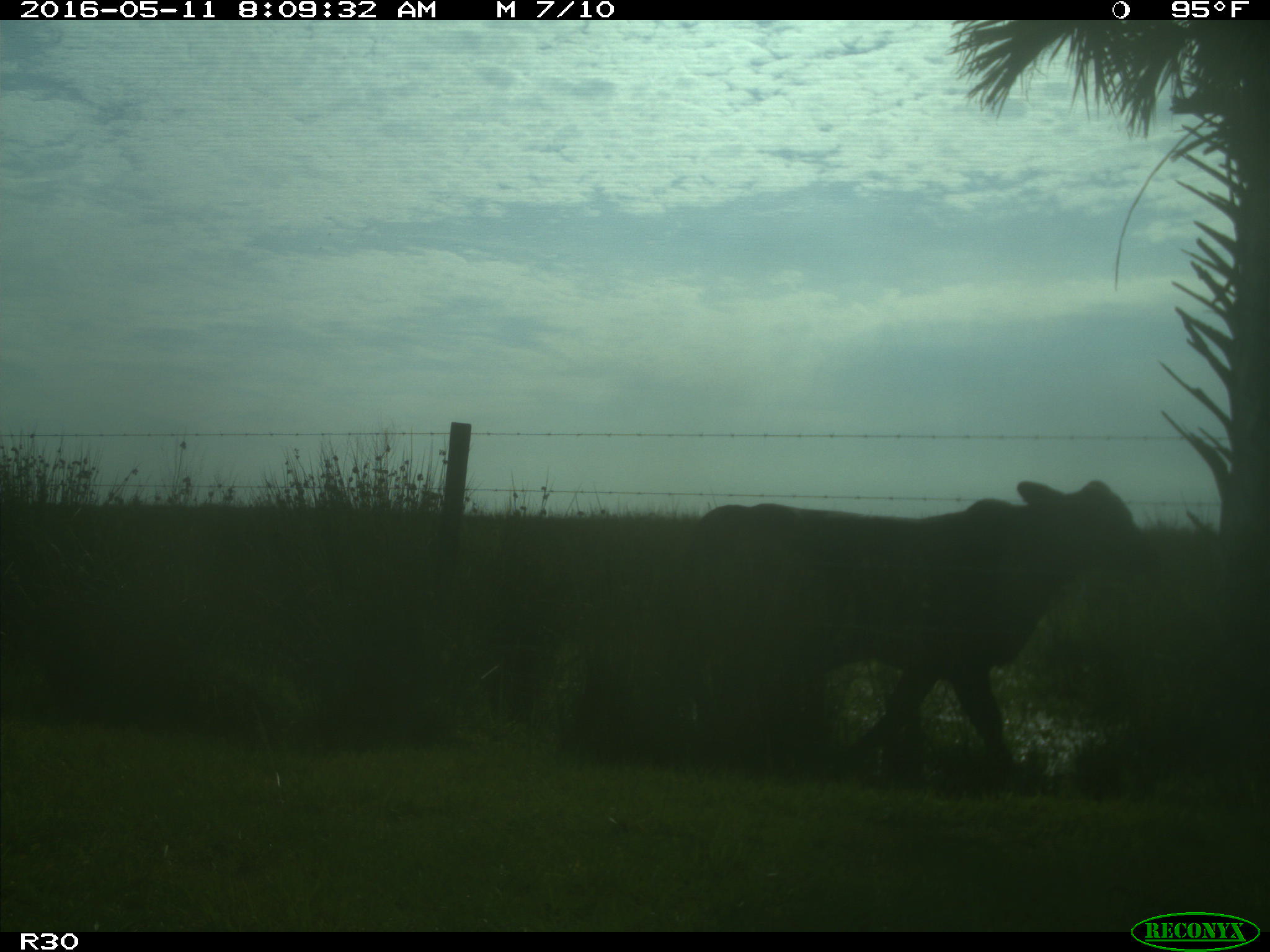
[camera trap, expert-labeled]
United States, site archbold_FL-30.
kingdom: Animalia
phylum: Chordata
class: Mammalia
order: Artiodactyla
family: Bovidae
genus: Bos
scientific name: Bos taurus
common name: domestic cow